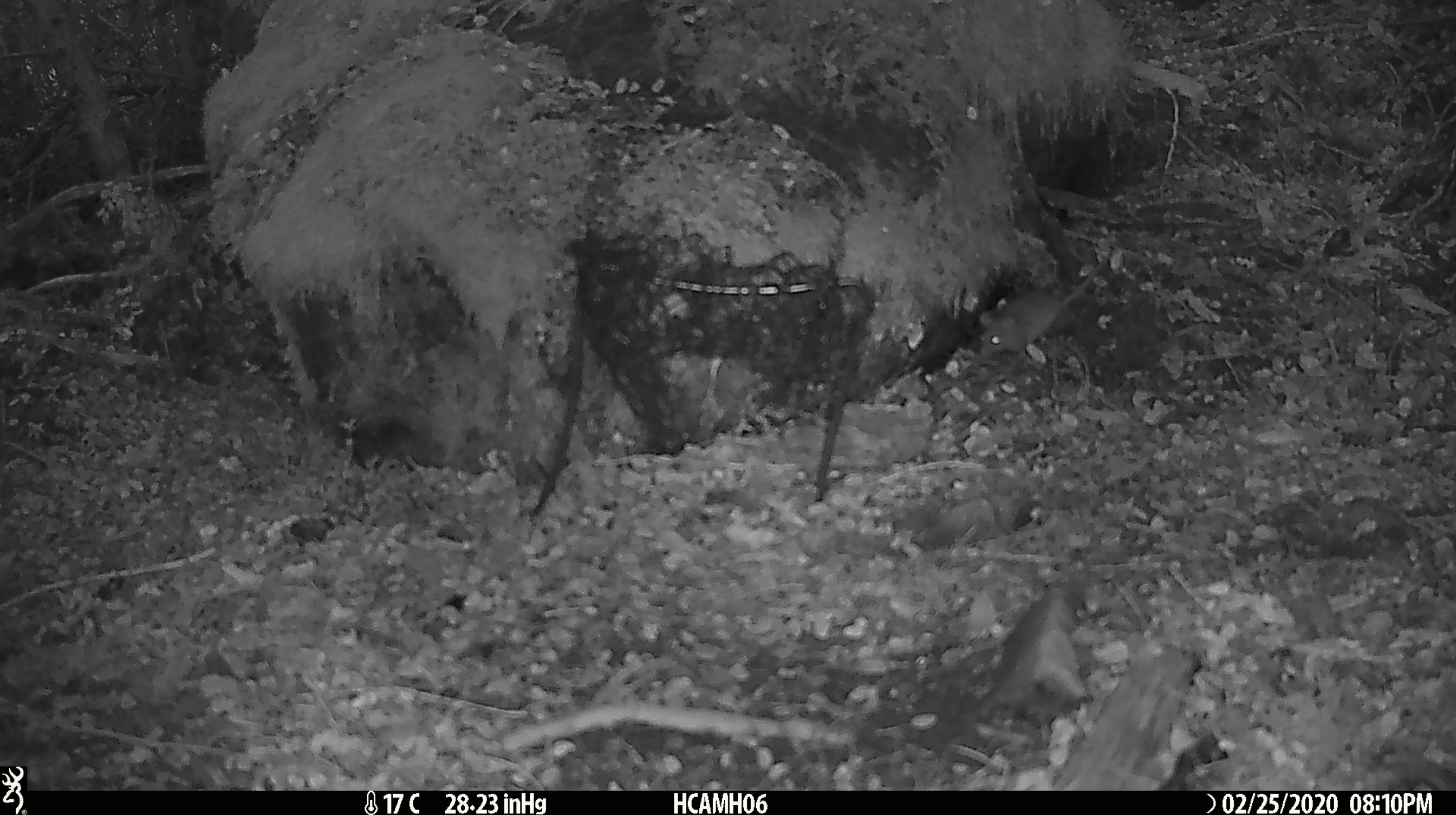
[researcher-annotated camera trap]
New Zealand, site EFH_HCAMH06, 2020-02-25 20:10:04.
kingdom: Animalia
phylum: Chordata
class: Mammalia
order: Rodentia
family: Muridae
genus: Mus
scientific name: Mus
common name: mouse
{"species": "mouse (Mus)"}